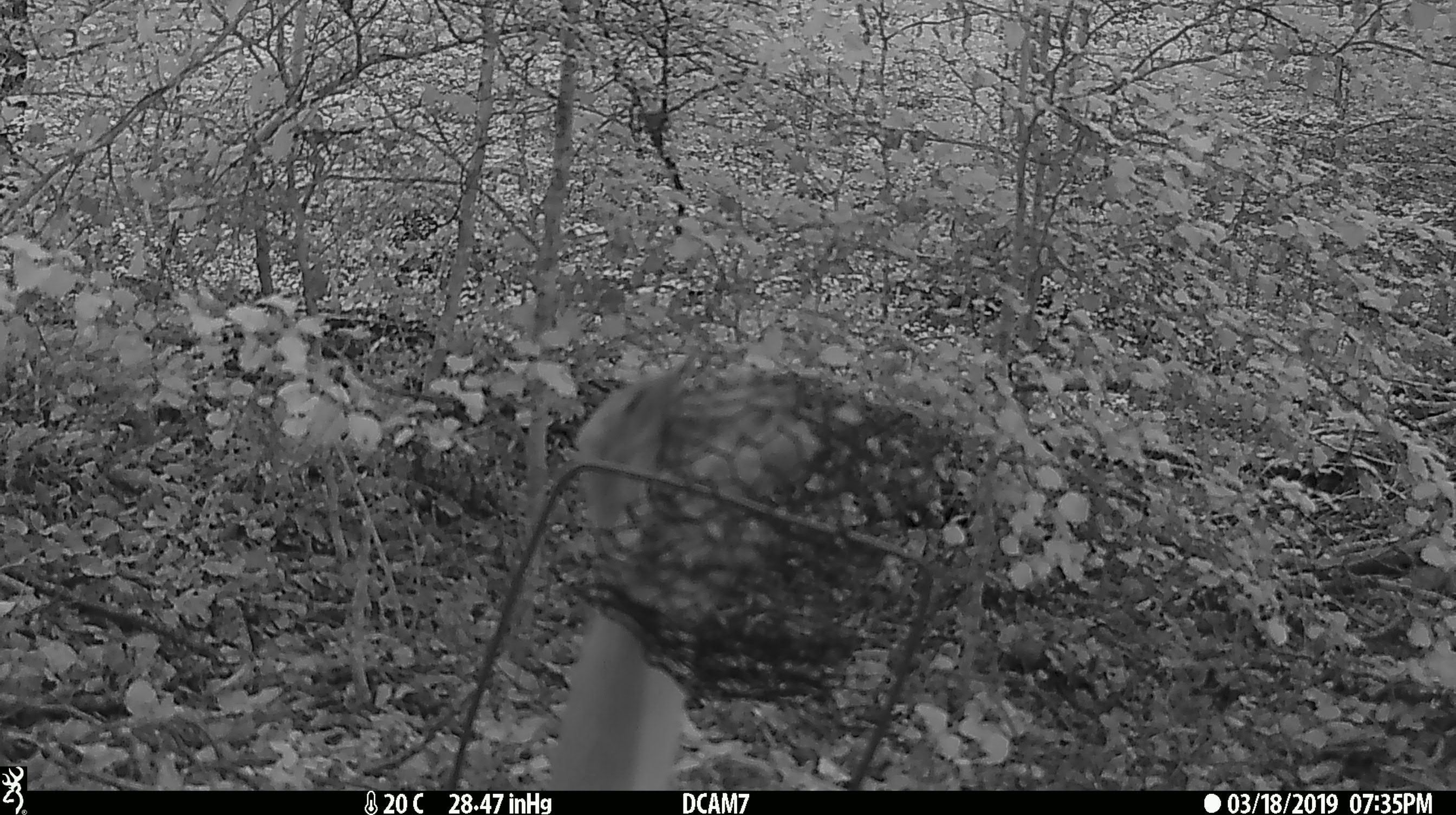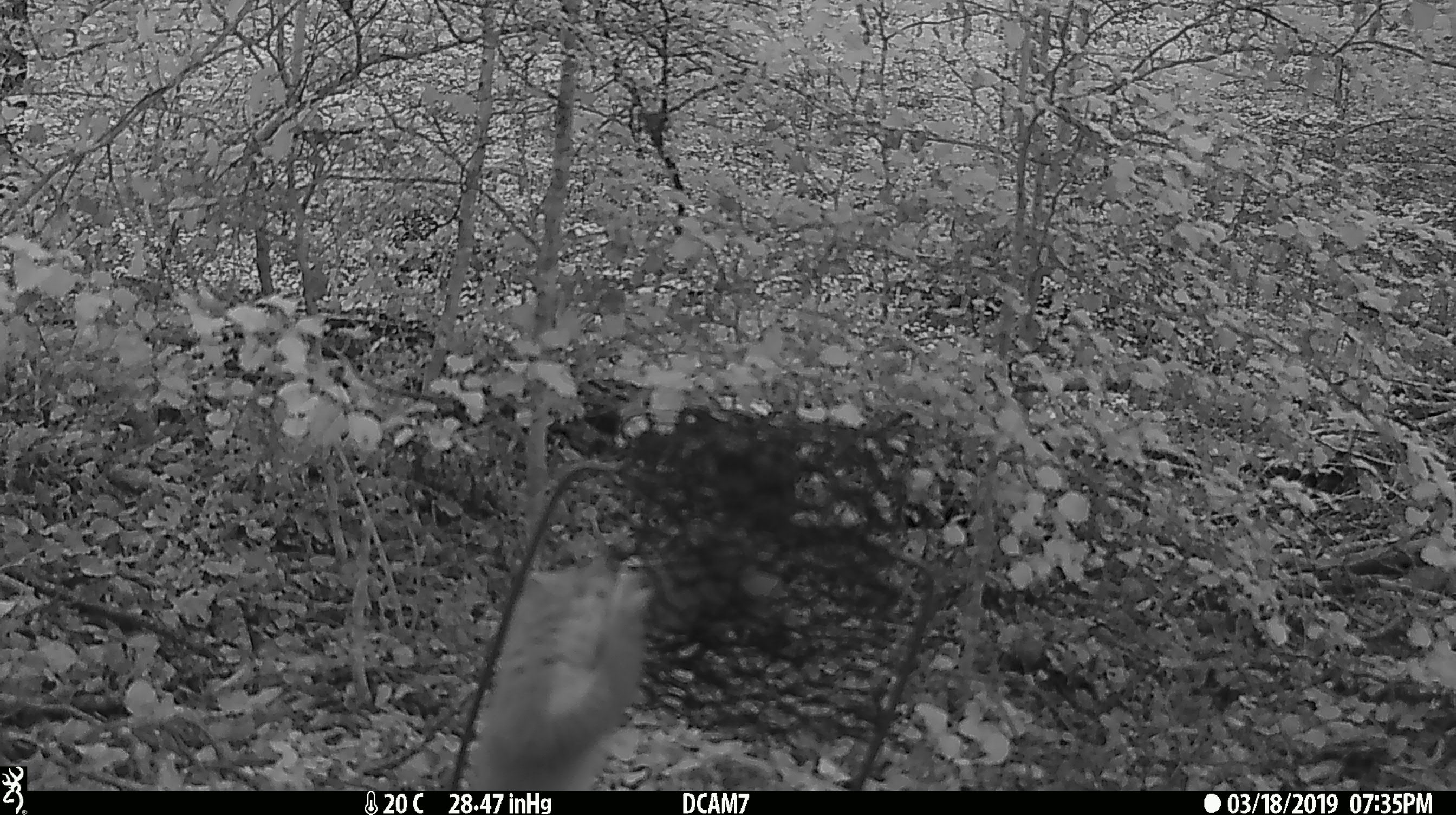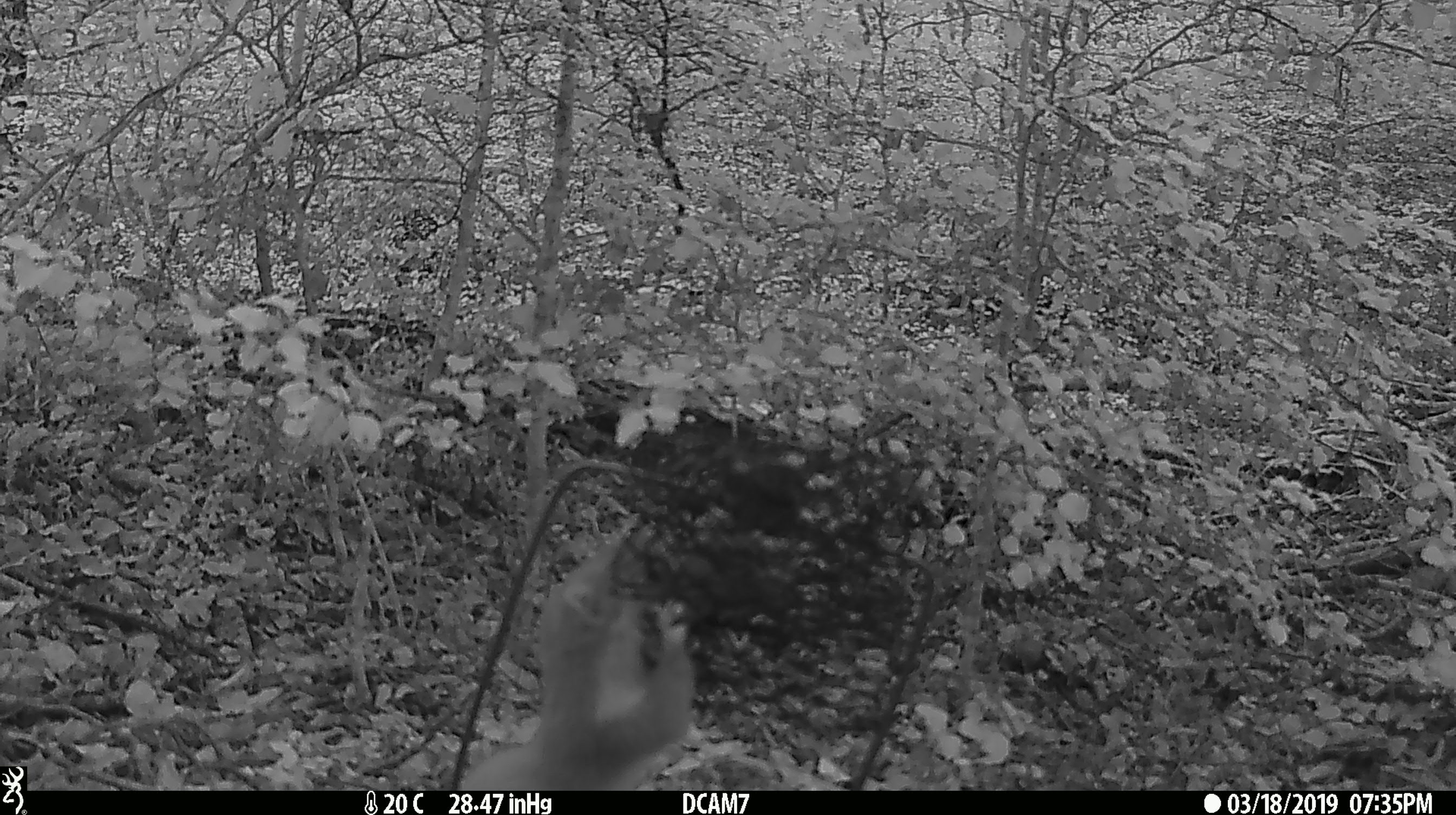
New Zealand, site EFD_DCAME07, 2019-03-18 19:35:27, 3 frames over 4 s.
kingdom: Animalia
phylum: Chordata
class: Mammalia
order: Carnivora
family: Mustelidae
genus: Mustela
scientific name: Mustela erminea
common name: stoat